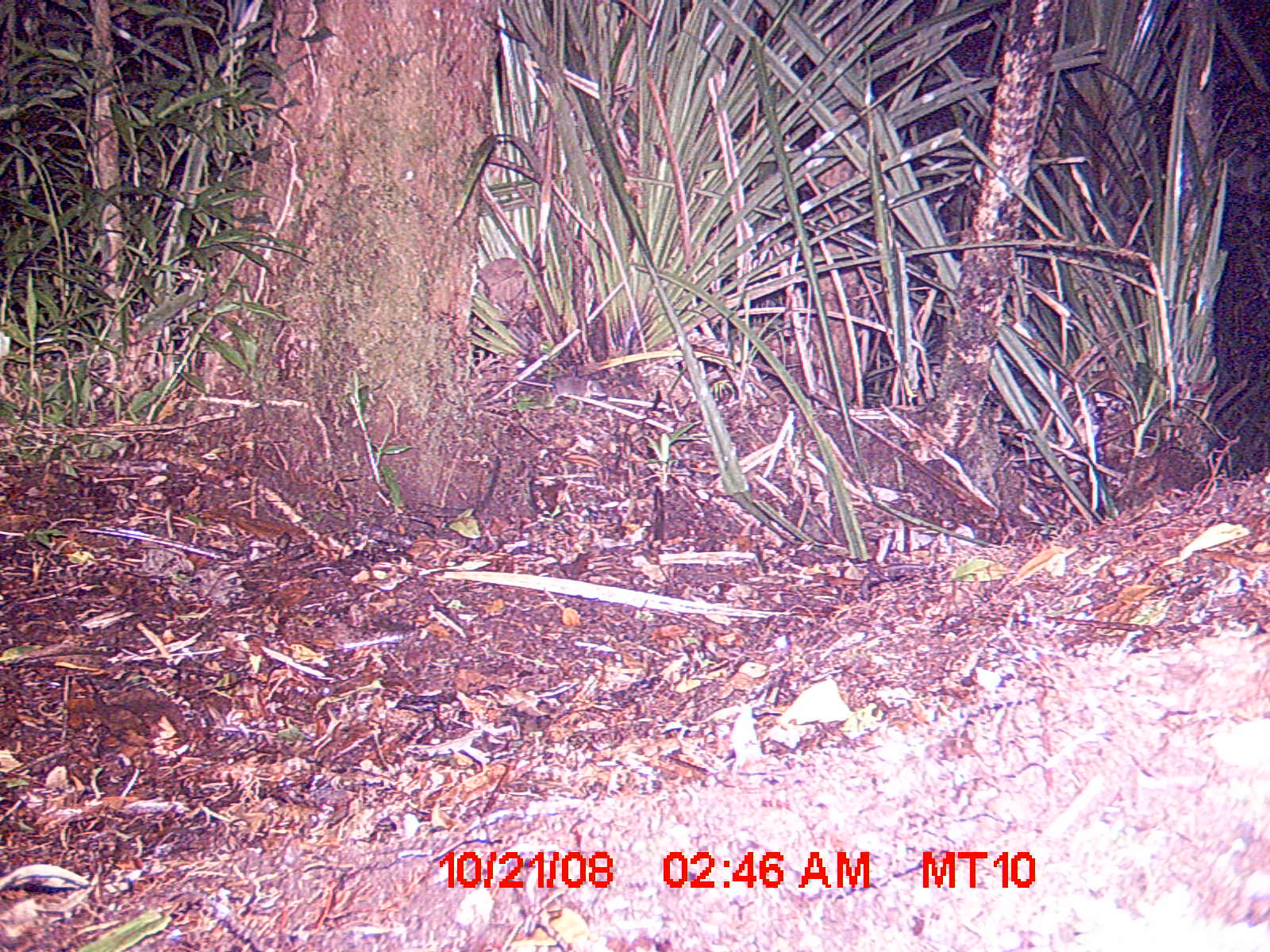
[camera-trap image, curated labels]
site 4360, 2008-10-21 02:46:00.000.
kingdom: Animalia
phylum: Chordata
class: Aves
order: Coraciiformes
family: Brachypteraciidae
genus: Brachypteracias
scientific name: Brachypteracias squamiger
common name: scaly ground-roller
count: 1